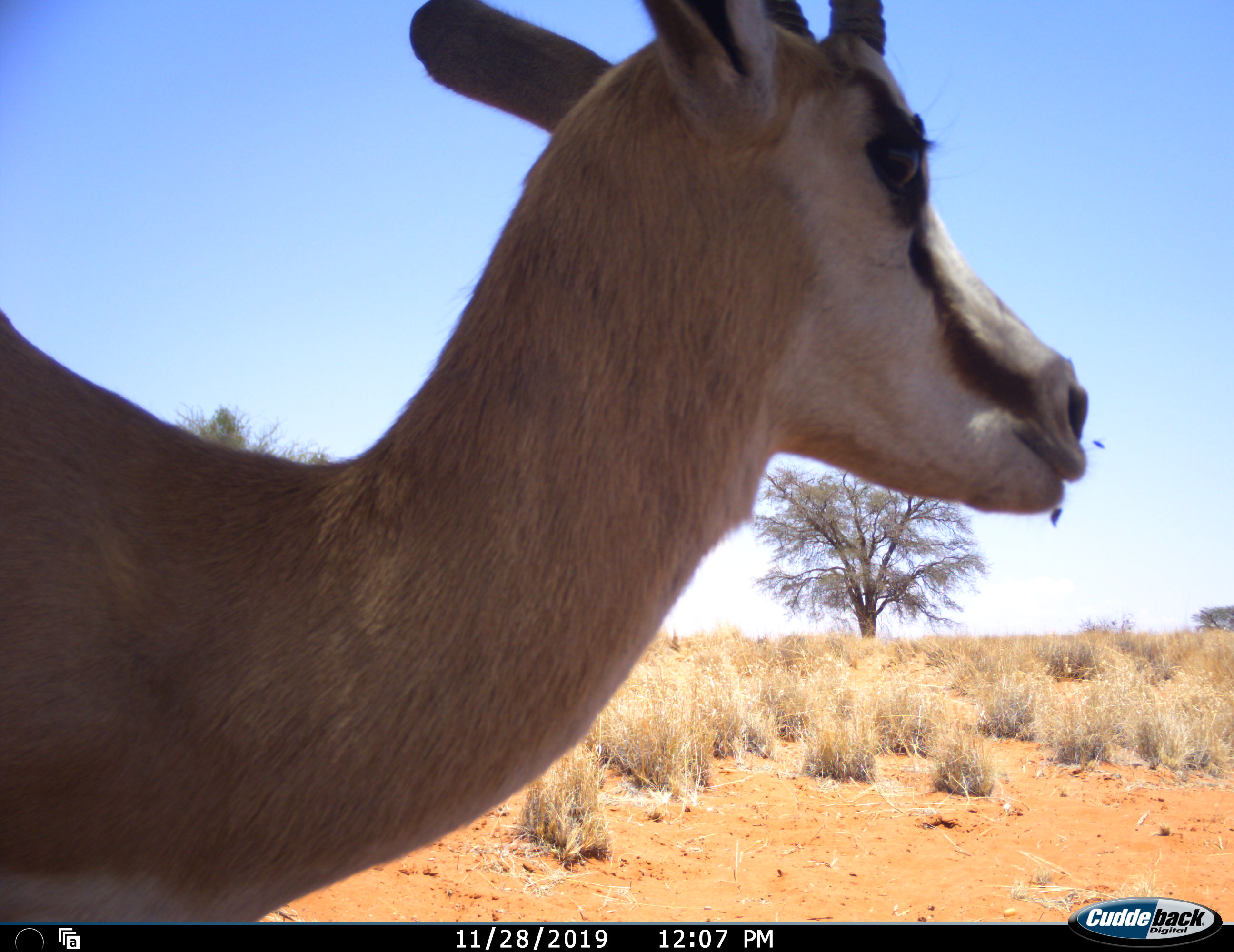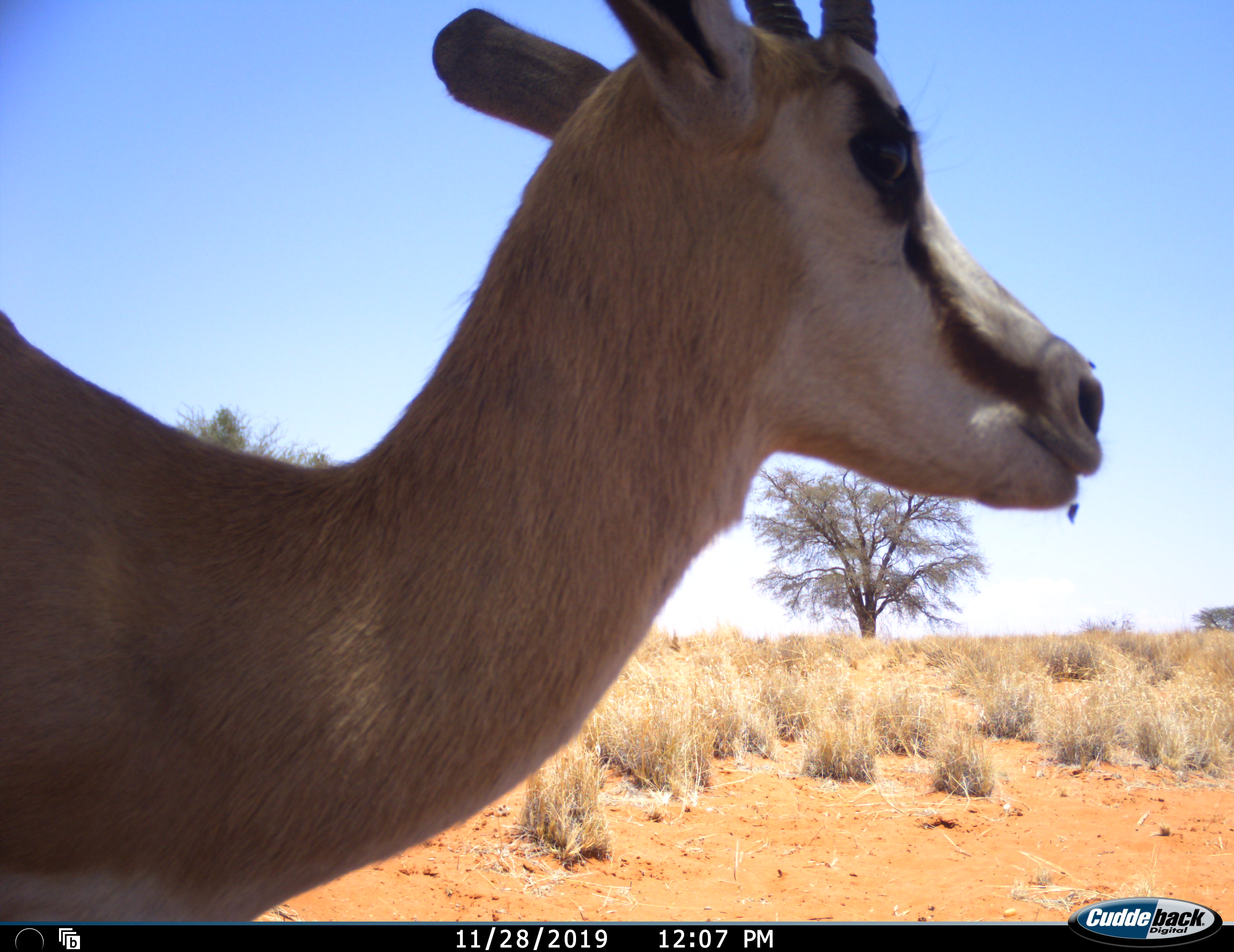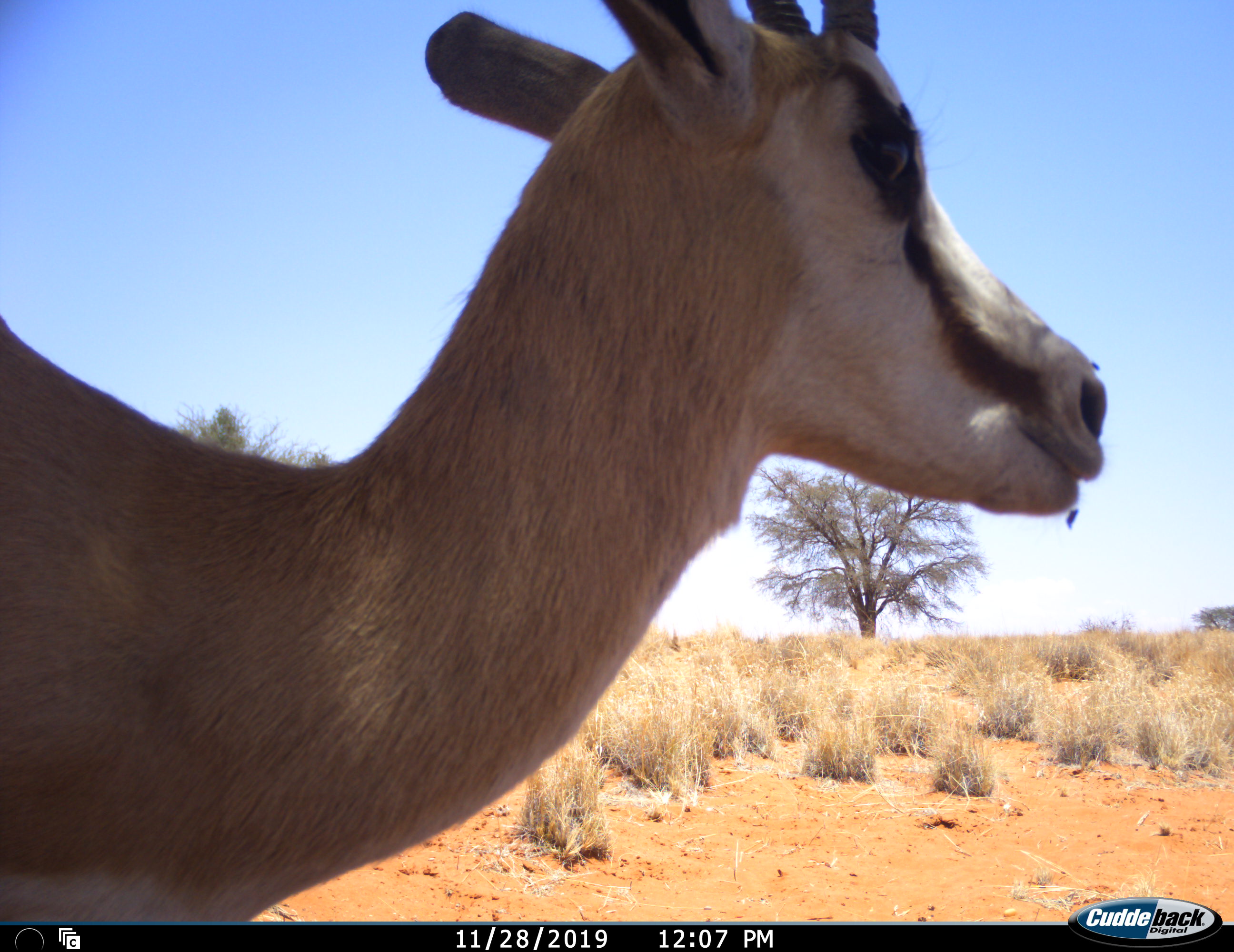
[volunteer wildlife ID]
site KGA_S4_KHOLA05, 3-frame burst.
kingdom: Animalia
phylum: Chordata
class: Mammalia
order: Artiodactyla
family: Bovidae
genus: Antidorcas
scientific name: Antidorcas marsupialis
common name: springbok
Springbok (Antidorcas marsupialis), count 1. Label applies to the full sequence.